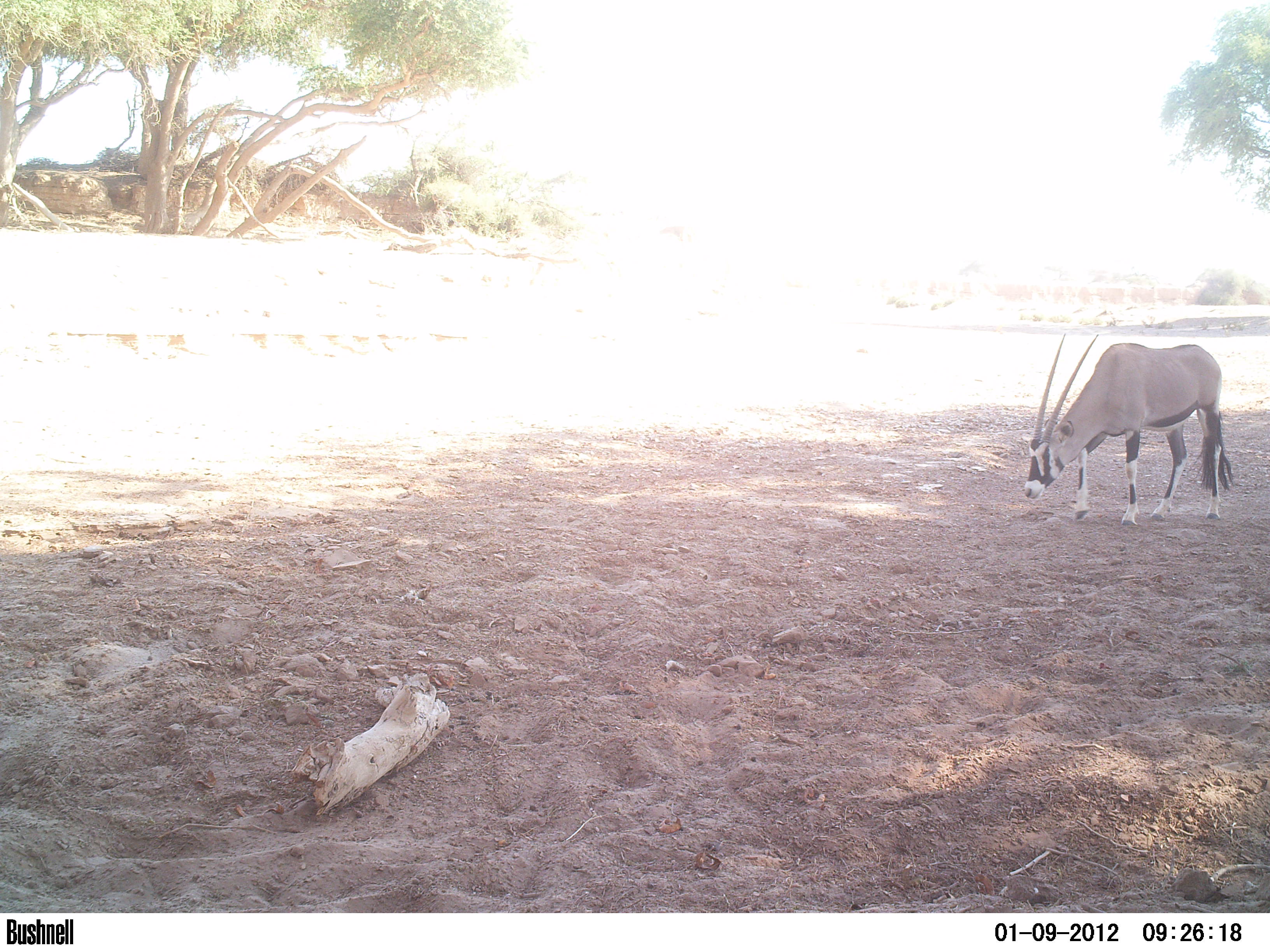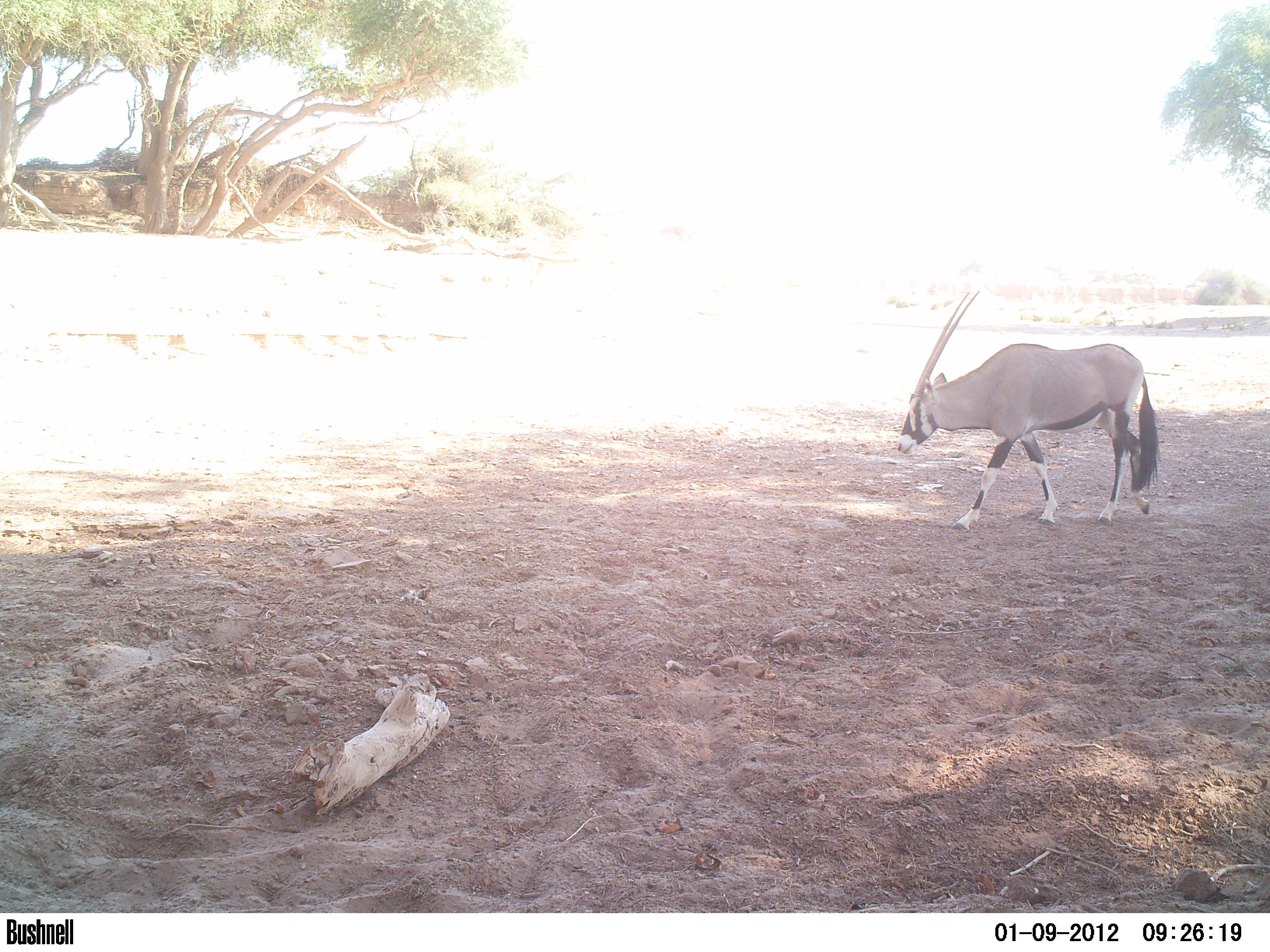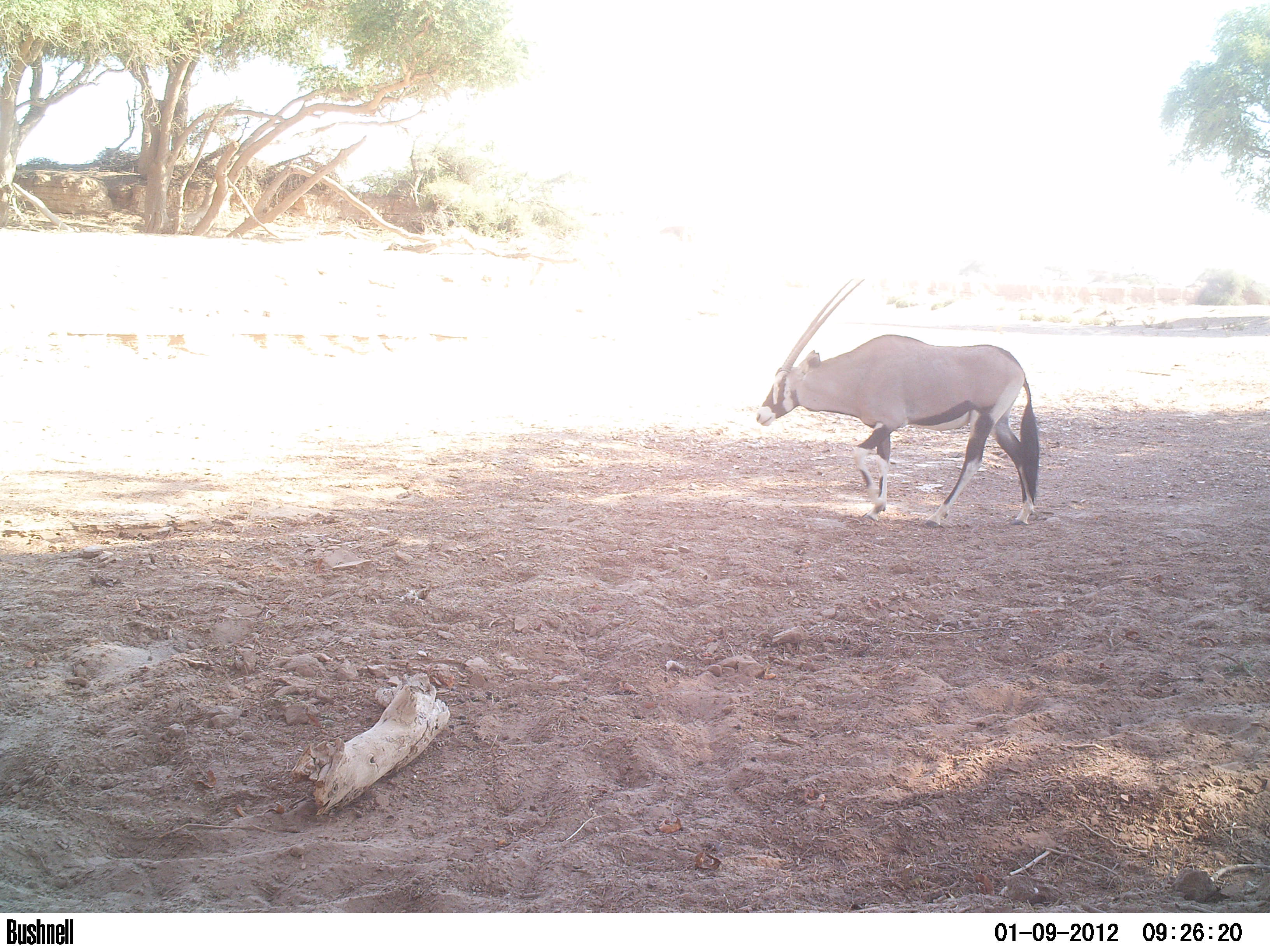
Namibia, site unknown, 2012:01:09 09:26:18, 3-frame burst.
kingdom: Animalia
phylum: Chordata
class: Mammalia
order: Artiodactyla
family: Bovidae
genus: Oryx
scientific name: Oryx gazella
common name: gemsbok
Oryx gazella (gemsbok).